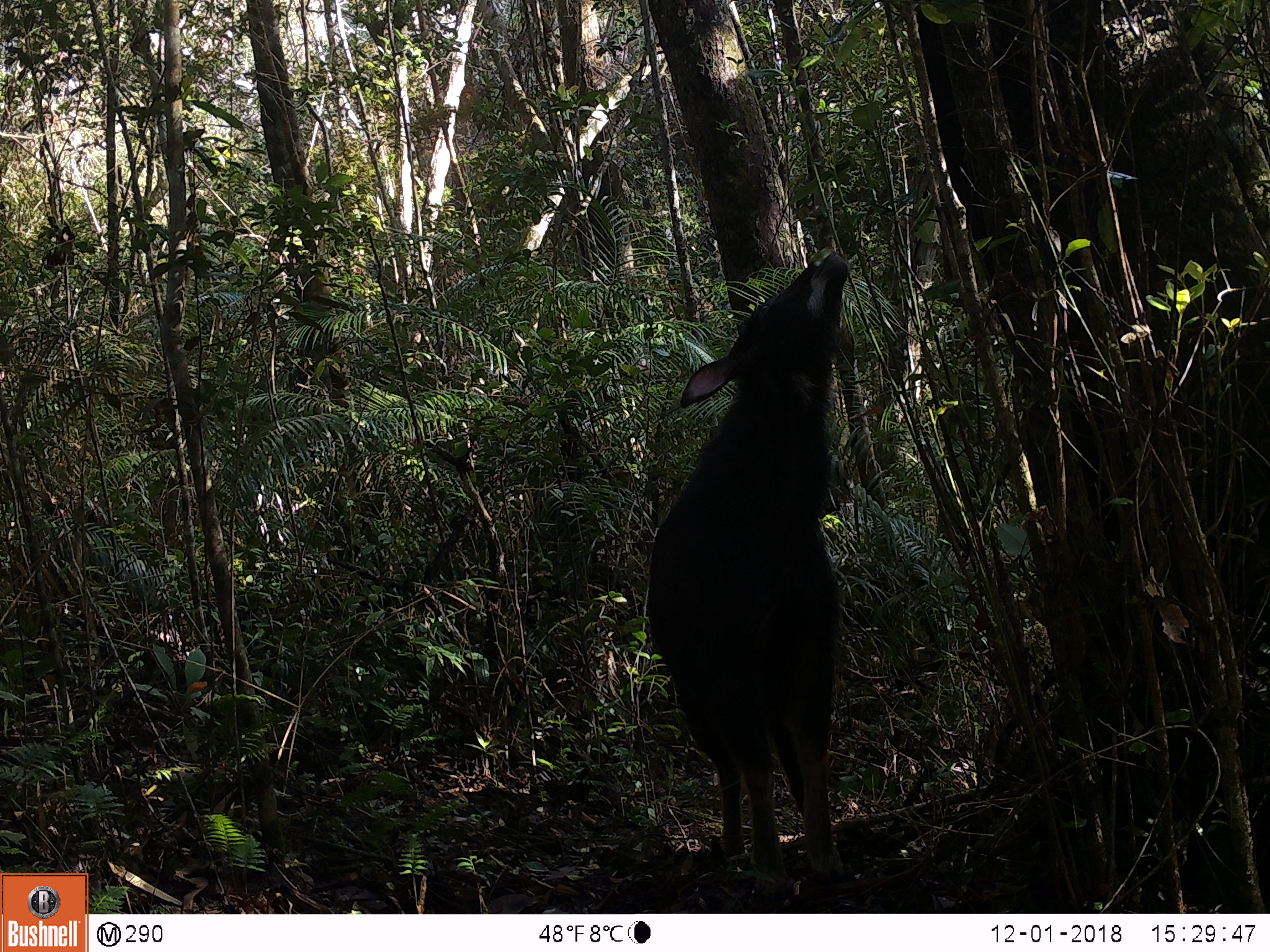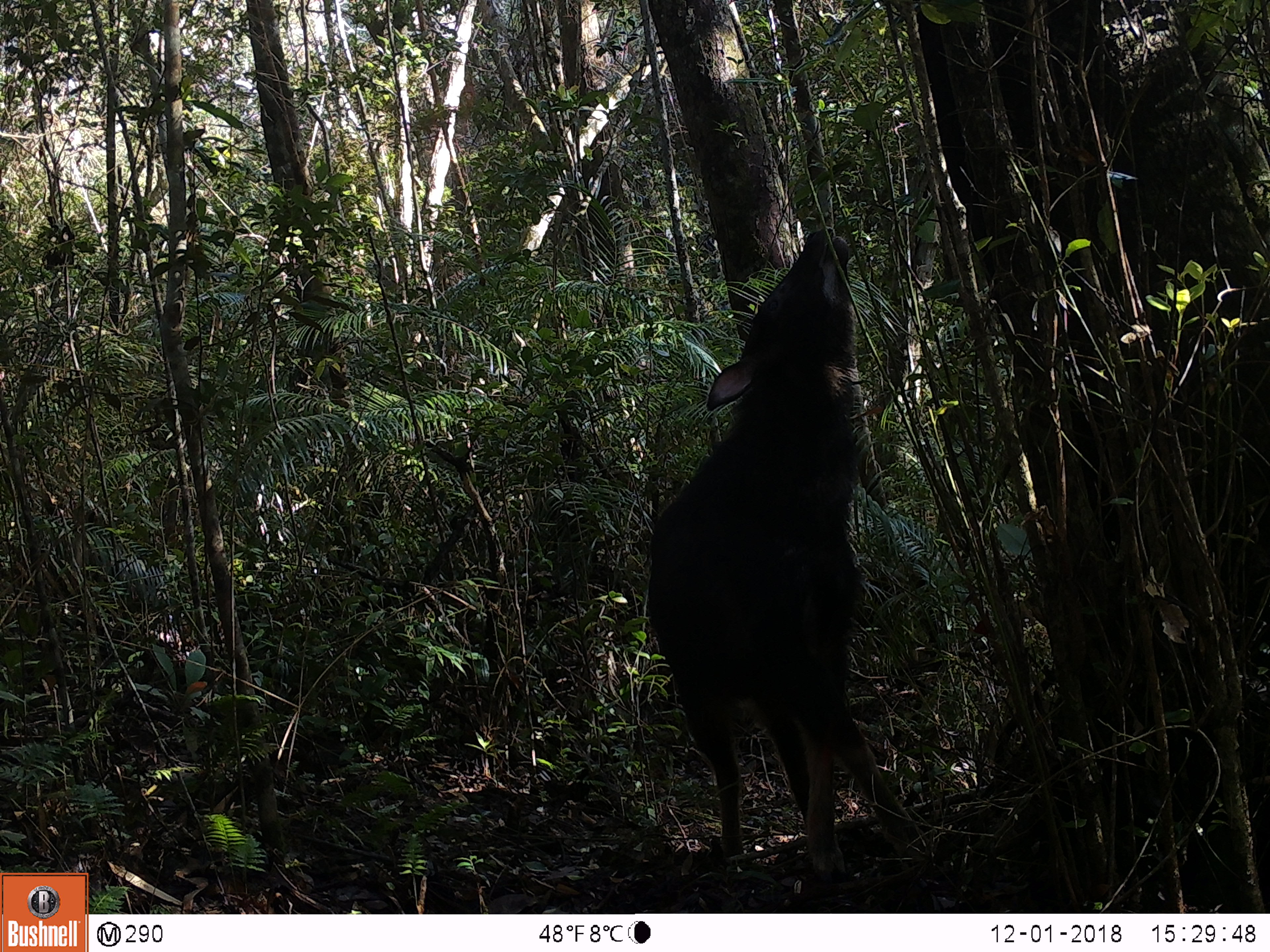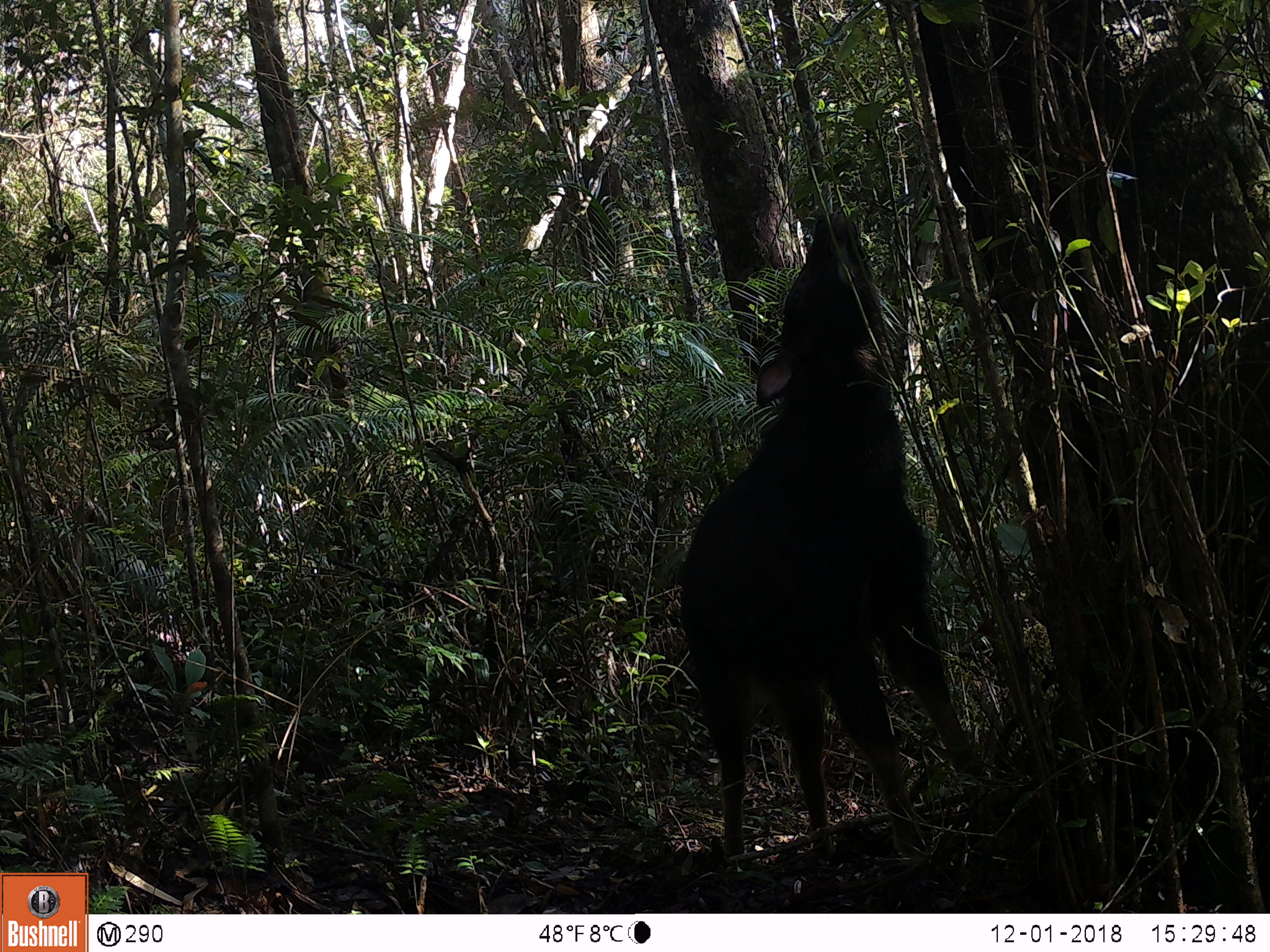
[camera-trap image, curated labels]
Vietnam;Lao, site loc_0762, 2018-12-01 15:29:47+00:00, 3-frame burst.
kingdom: Animalia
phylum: Chordata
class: Mammalia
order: Artiodactyla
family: Bovidae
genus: Capricornis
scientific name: Capricornis sumatraensis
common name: chinese serow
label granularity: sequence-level